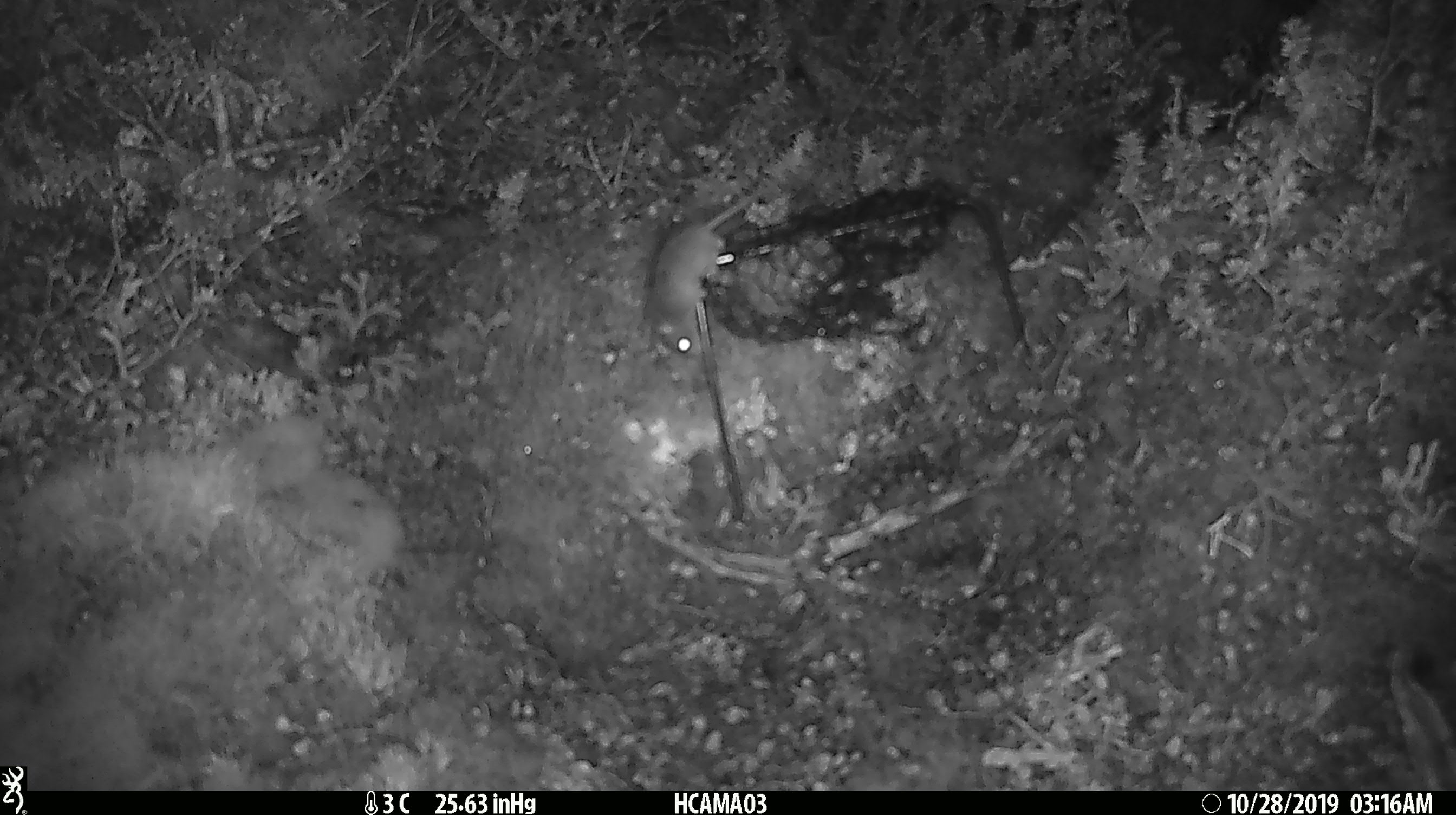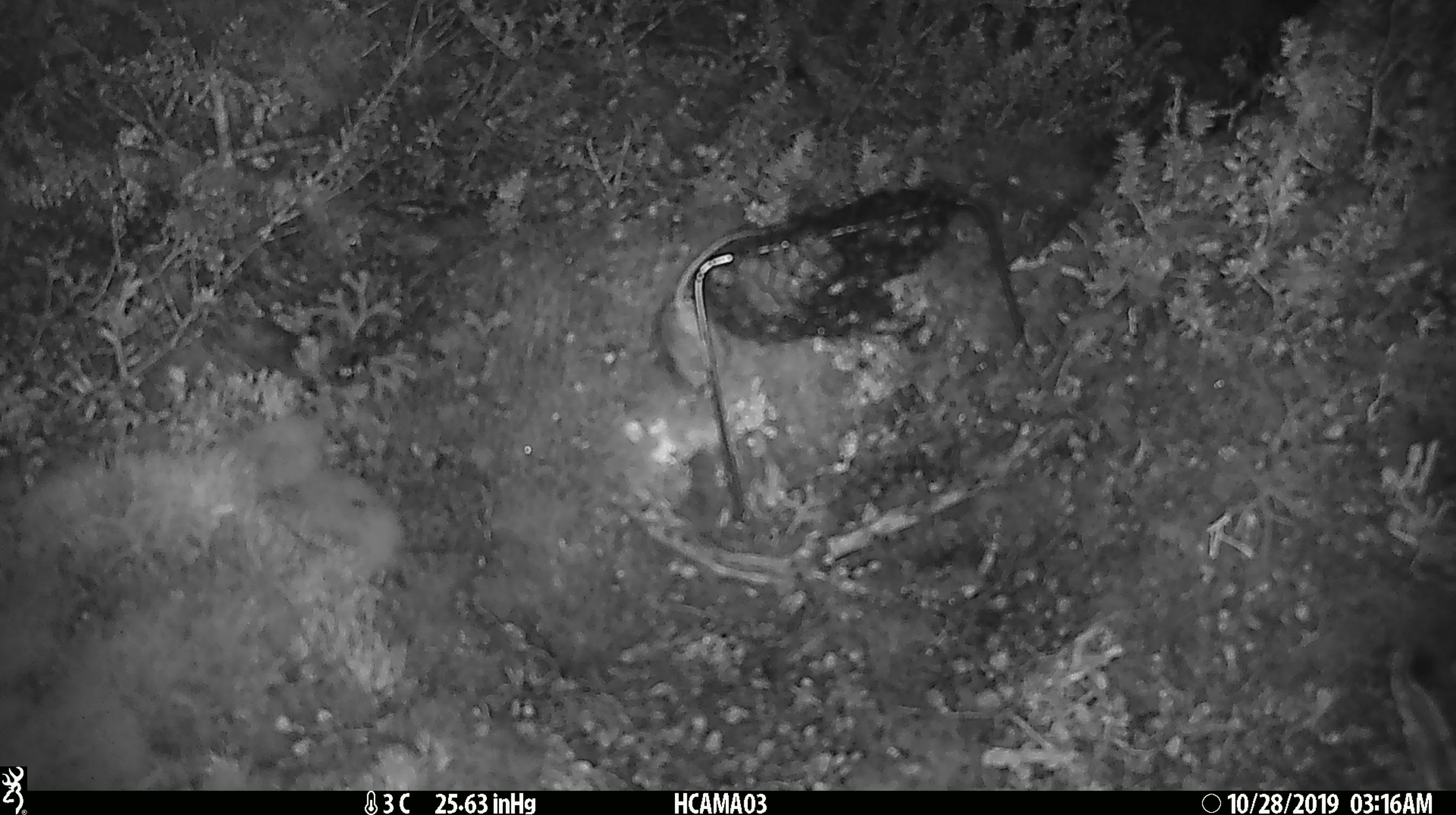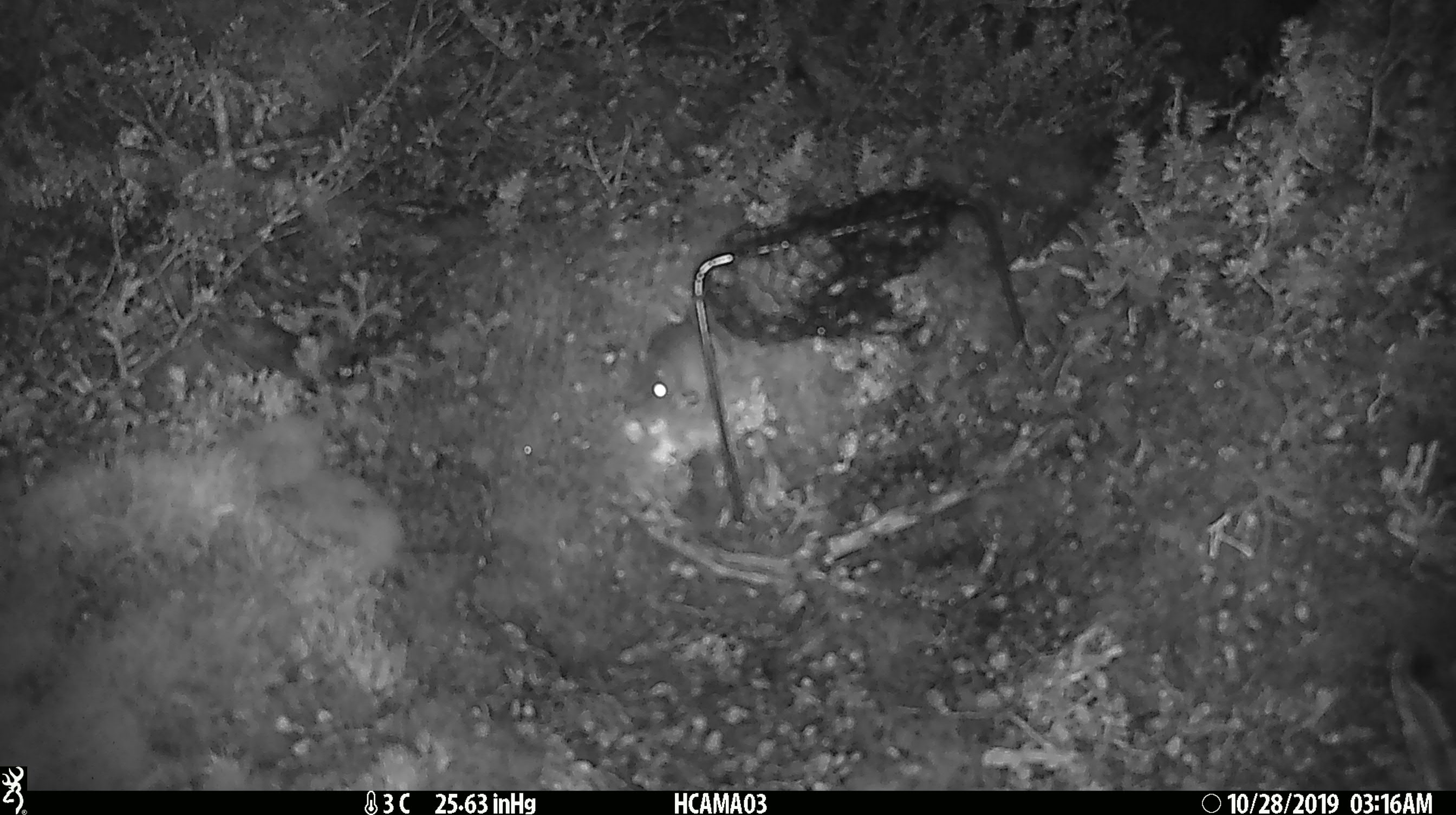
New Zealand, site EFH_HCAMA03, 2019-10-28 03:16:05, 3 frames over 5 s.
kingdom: Animalia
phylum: Chordata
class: Mammalia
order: Rodentia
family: Muridae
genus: Mus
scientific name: Mus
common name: mouse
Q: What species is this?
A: Mouse (Mus).